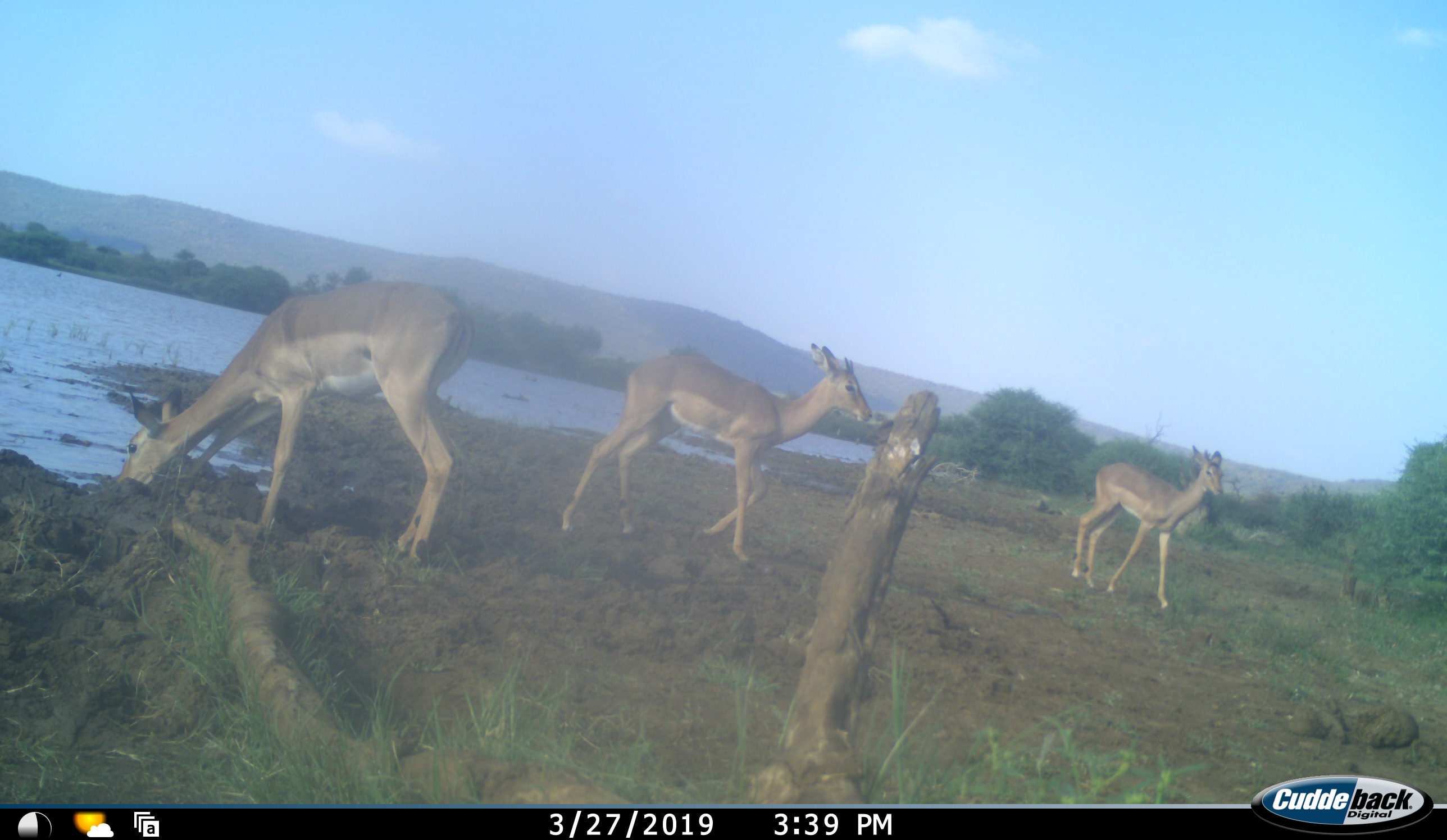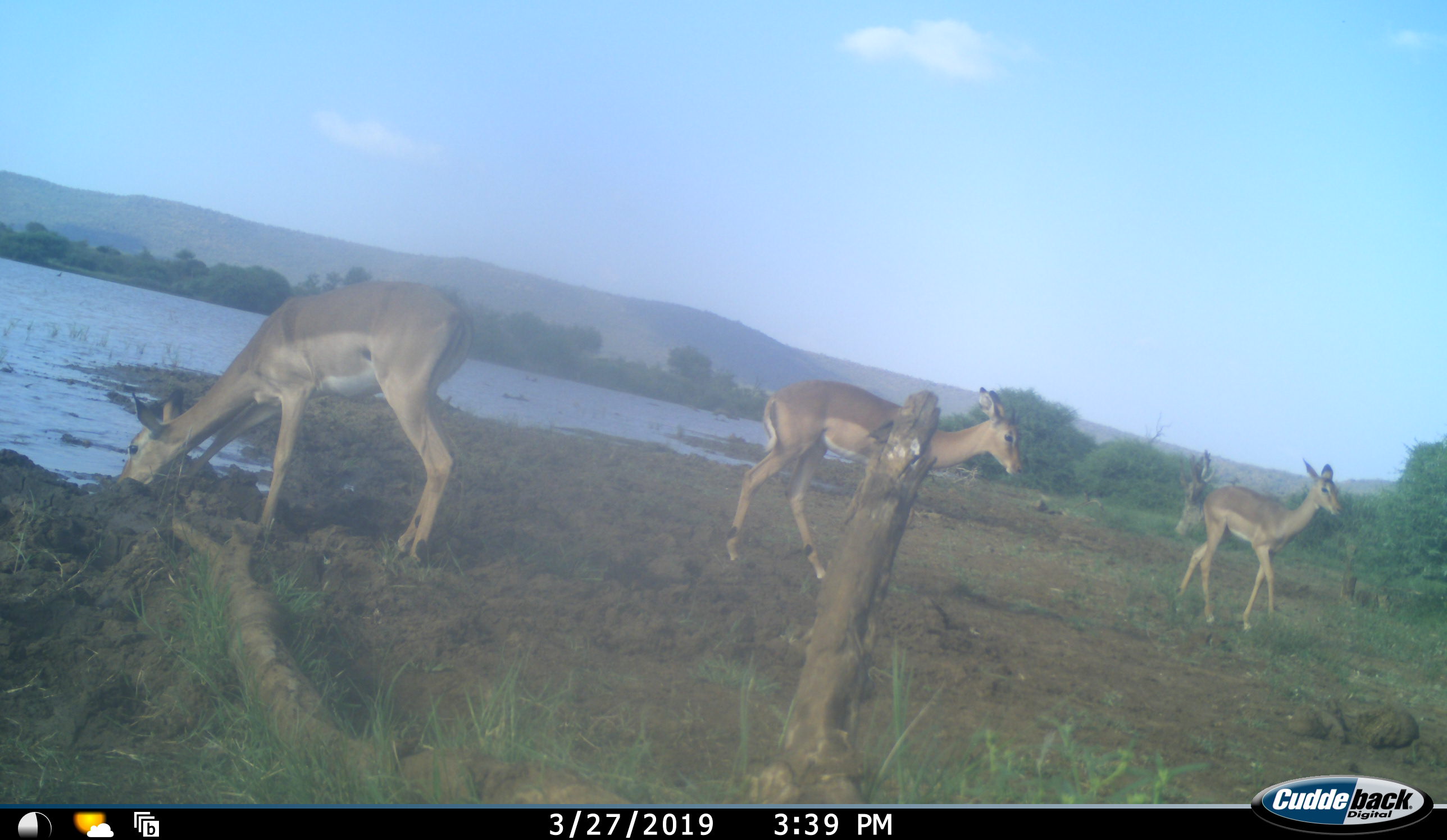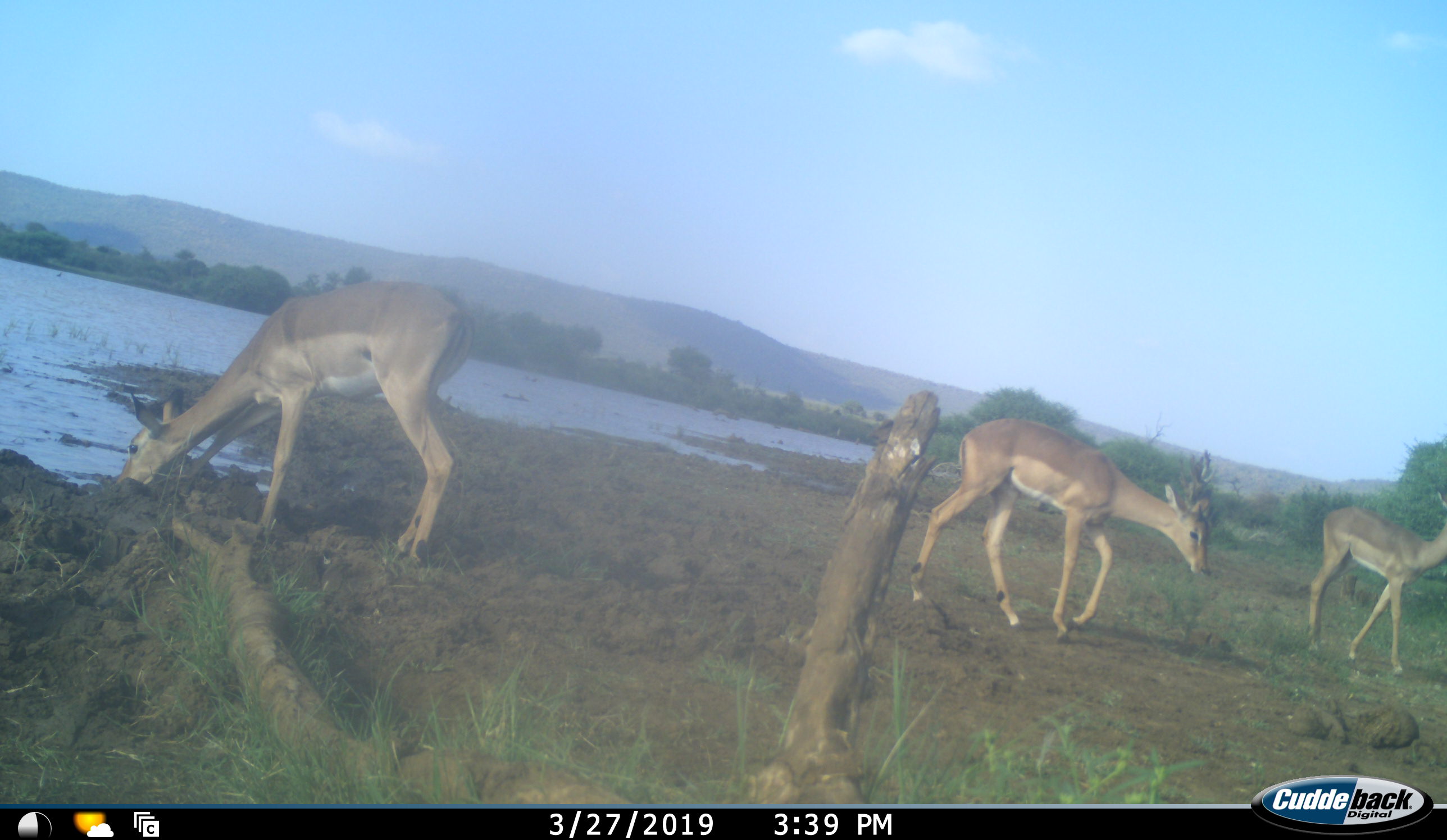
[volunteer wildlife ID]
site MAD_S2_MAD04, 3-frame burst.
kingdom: Animalia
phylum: Chordata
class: Mammalia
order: Artiodactyla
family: Bovidae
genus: Aepyceros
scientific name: Aepyceros melampus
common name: impala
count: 3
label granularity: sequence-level